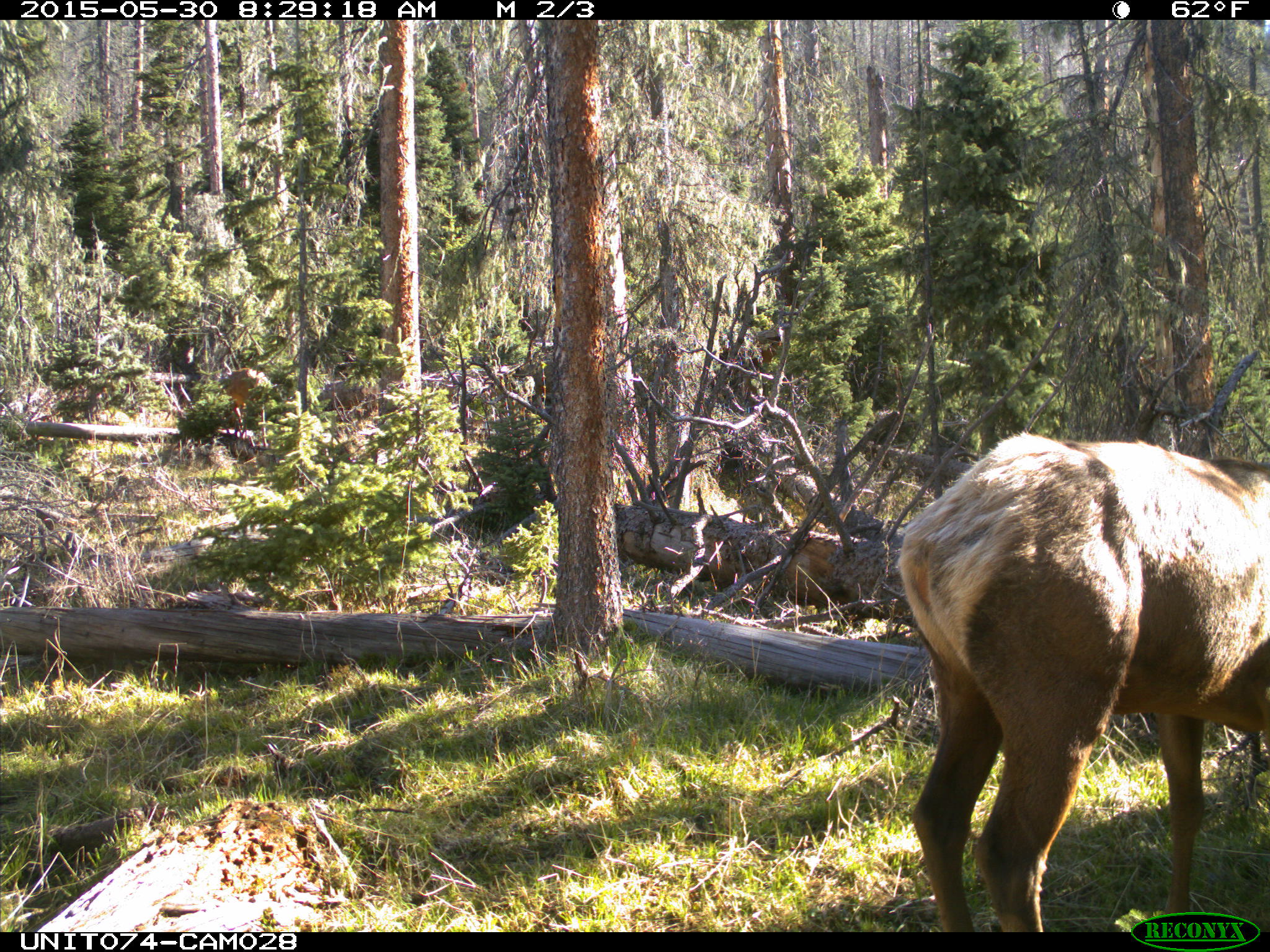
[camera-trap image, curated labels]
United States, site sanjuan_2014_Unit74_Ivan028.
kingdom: Animalia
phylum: Chordata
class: Mammalia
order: Artiodactyla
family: Cervidae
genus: Cervus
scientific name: Cervus elaphus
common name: red deer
Cervus elaphus (red deer).